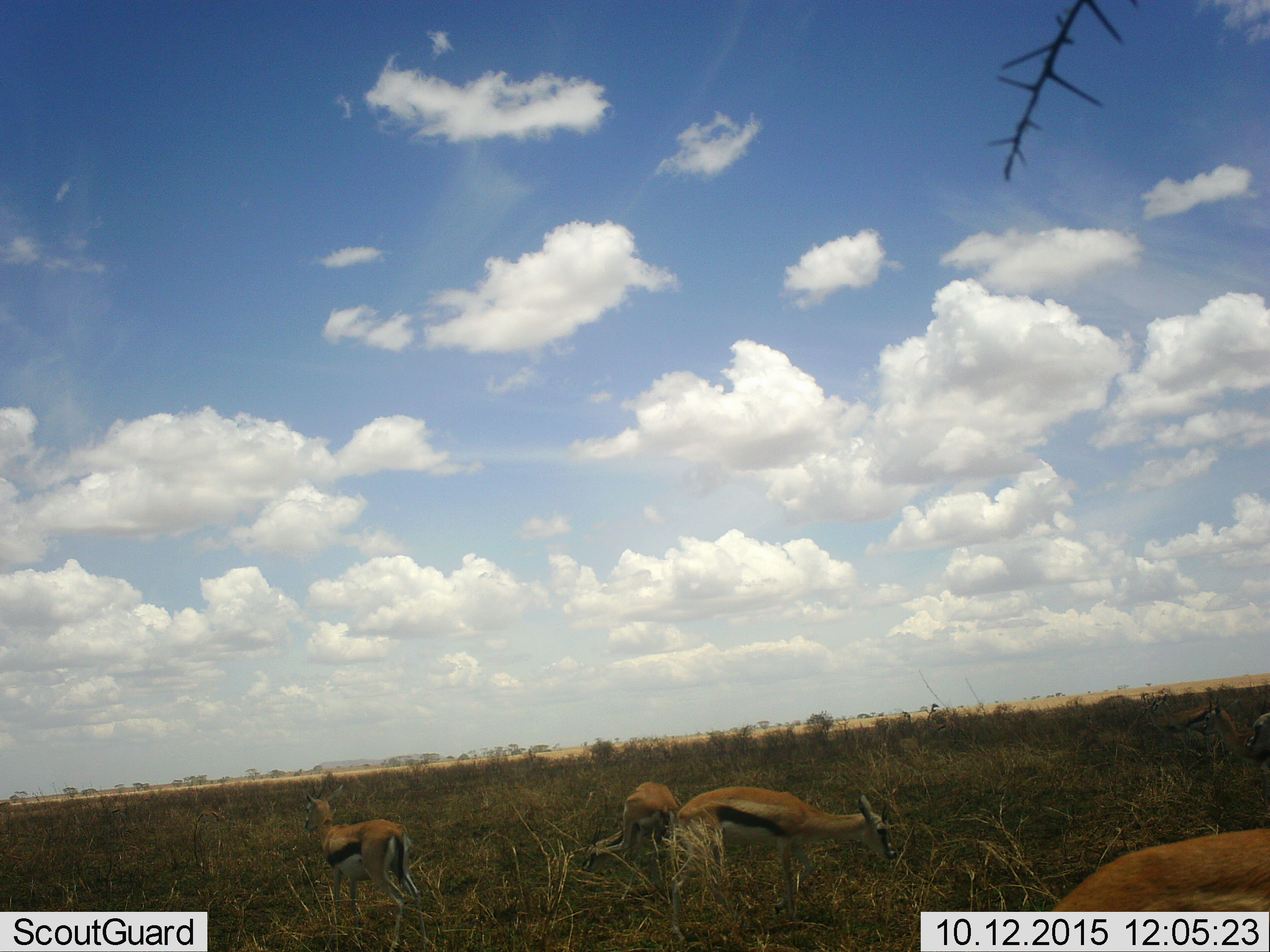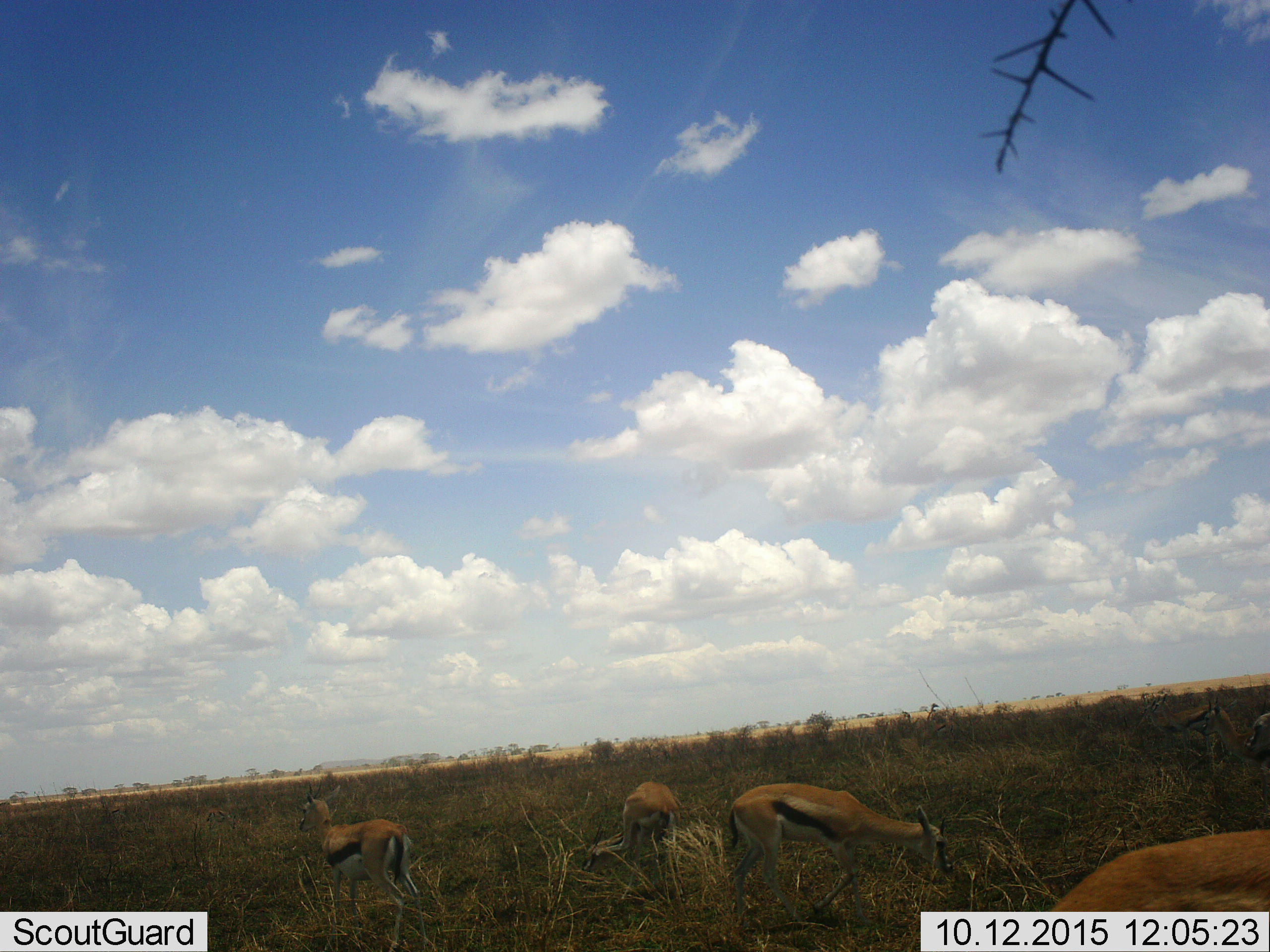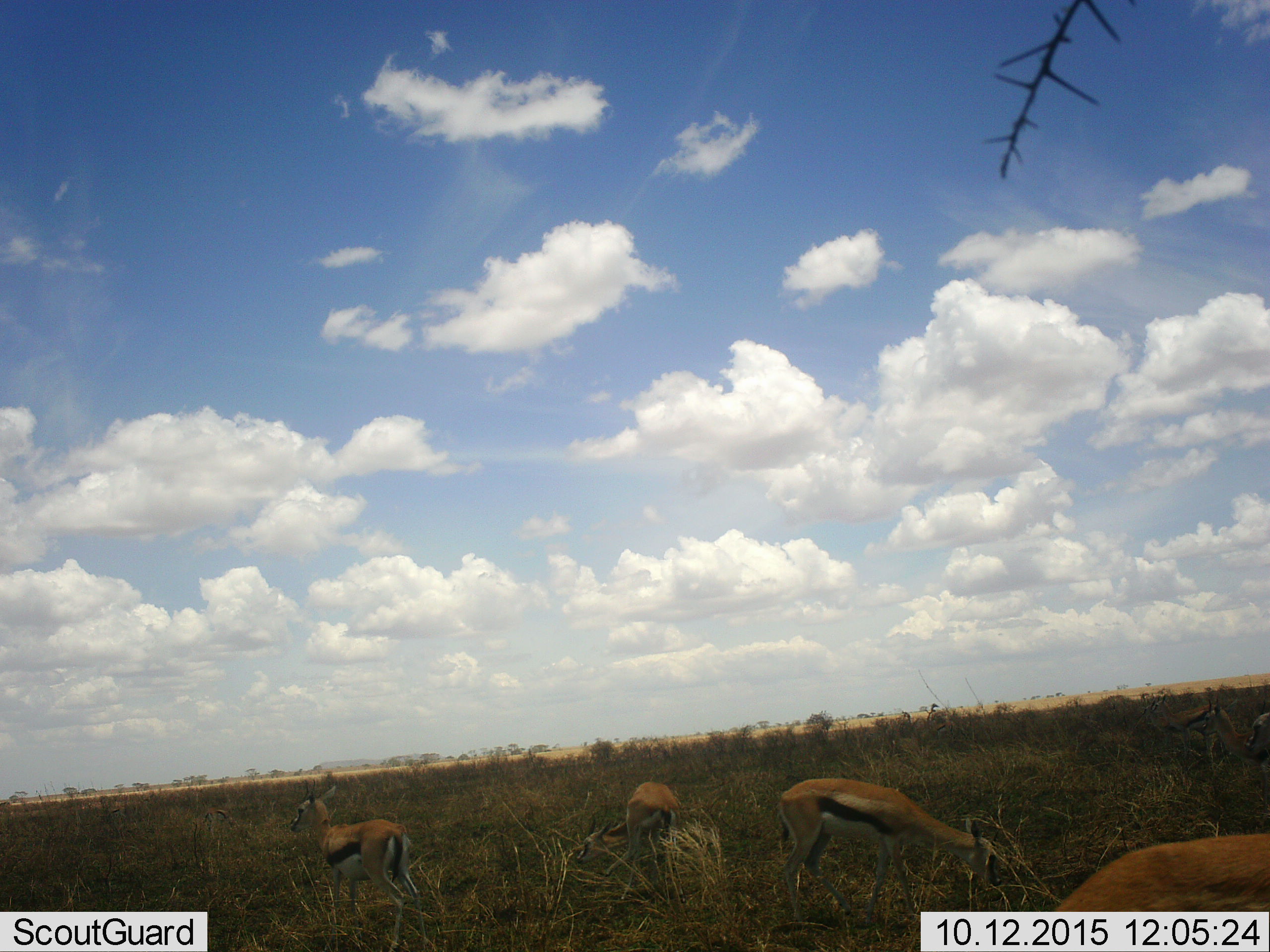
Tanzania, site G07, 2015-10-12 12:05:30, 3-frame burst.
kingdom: Animalia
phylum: Chordata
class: Mammalia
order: Artiodactyla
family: Bovidae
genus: Eudorcas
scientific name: Eudorcas thomsonii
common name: thomson's gazelle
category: gazellethomsons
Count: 4.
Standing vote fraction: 70%.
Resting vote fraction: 0%.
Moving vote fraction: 60%.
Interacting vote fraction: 10%.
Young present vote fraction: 10%.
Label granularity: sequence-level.